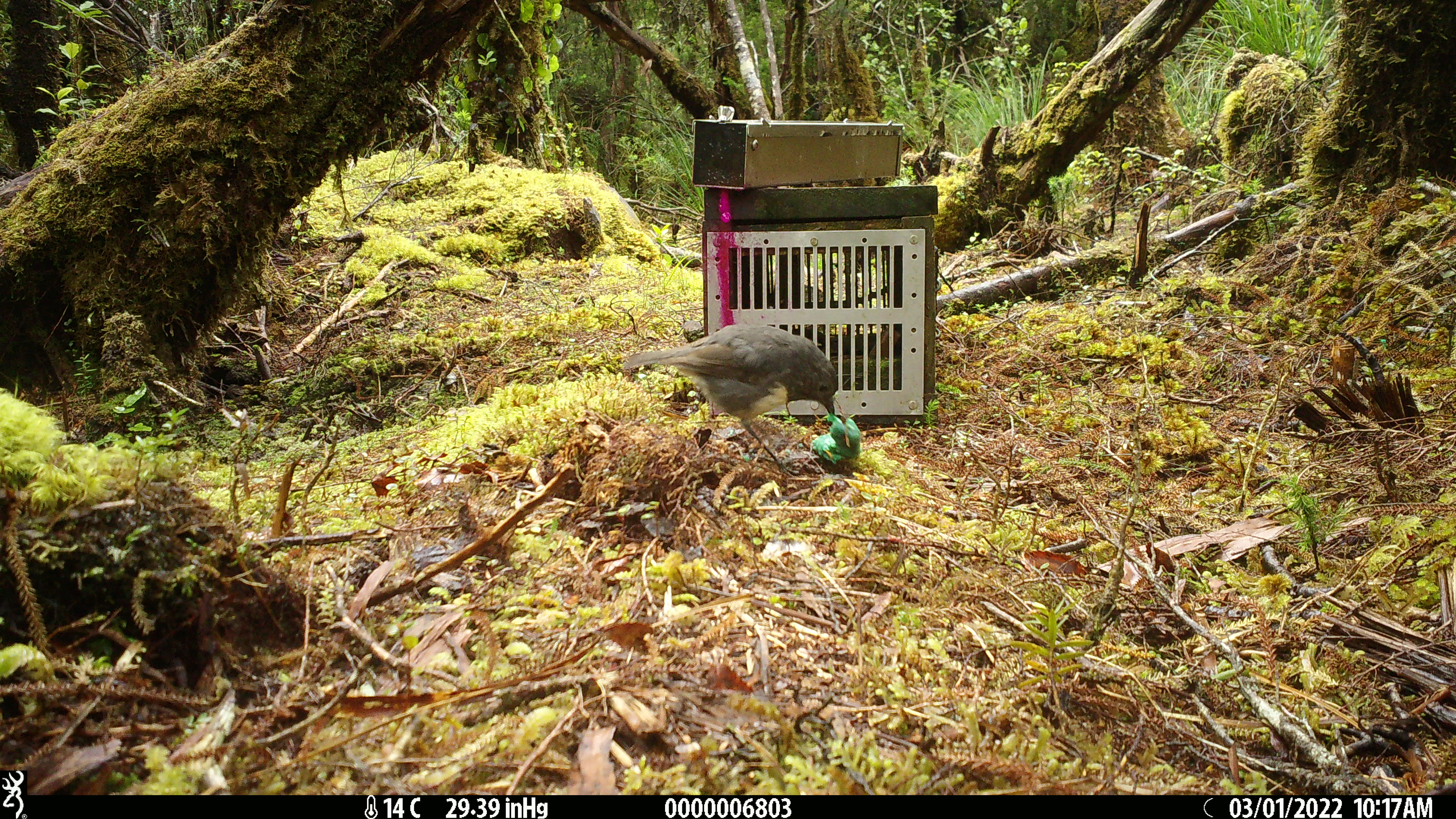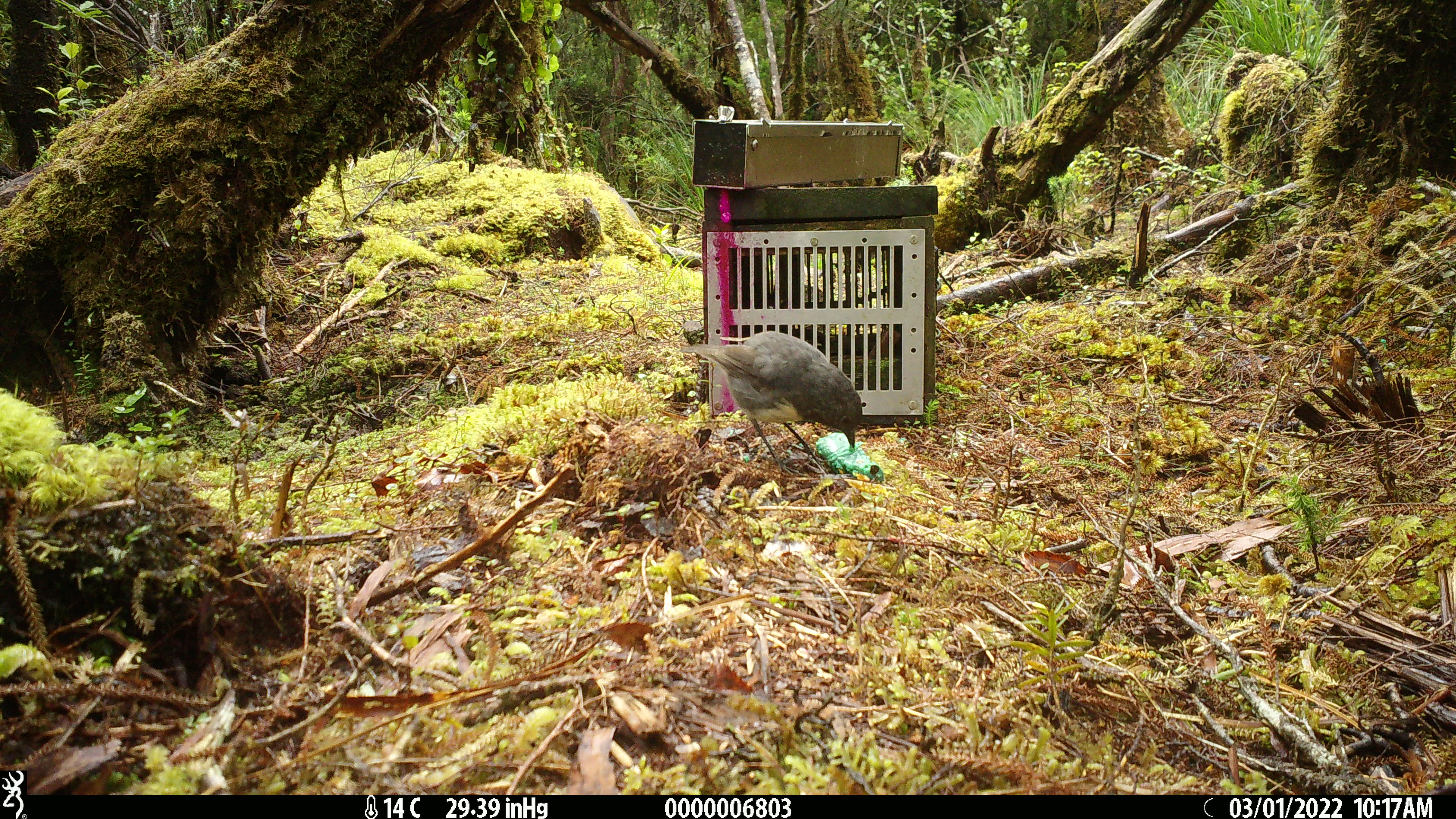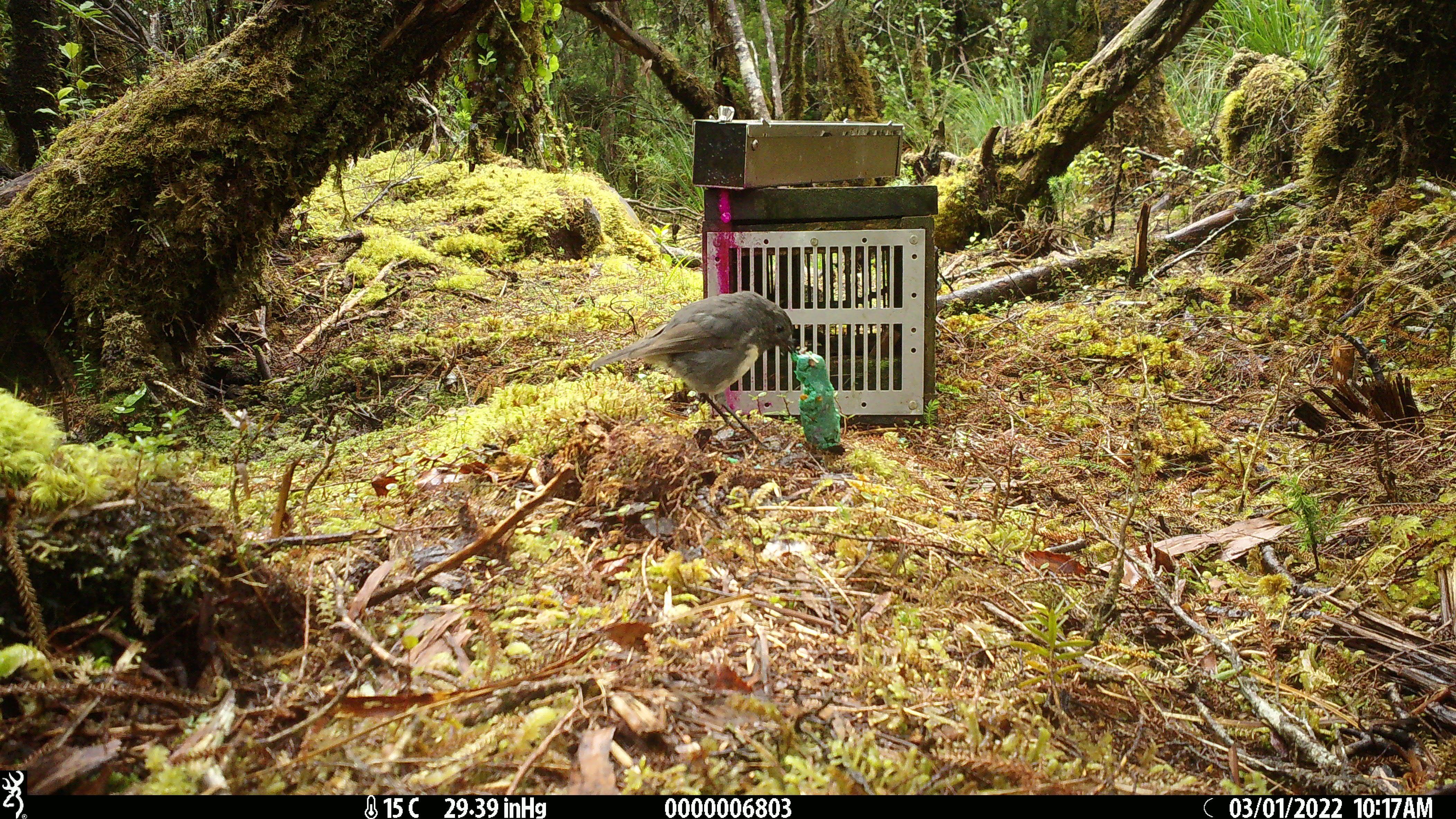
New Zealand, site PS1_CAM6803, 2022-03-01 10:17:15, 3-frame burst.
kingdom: Animalia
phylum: Chordata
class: Aves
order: Passeriformes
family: Petroicidae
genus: Petroica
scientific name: Petroica australis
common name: new zealand robin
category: robin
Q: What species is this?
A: Robin (new zealand robin) (Petroica australis).